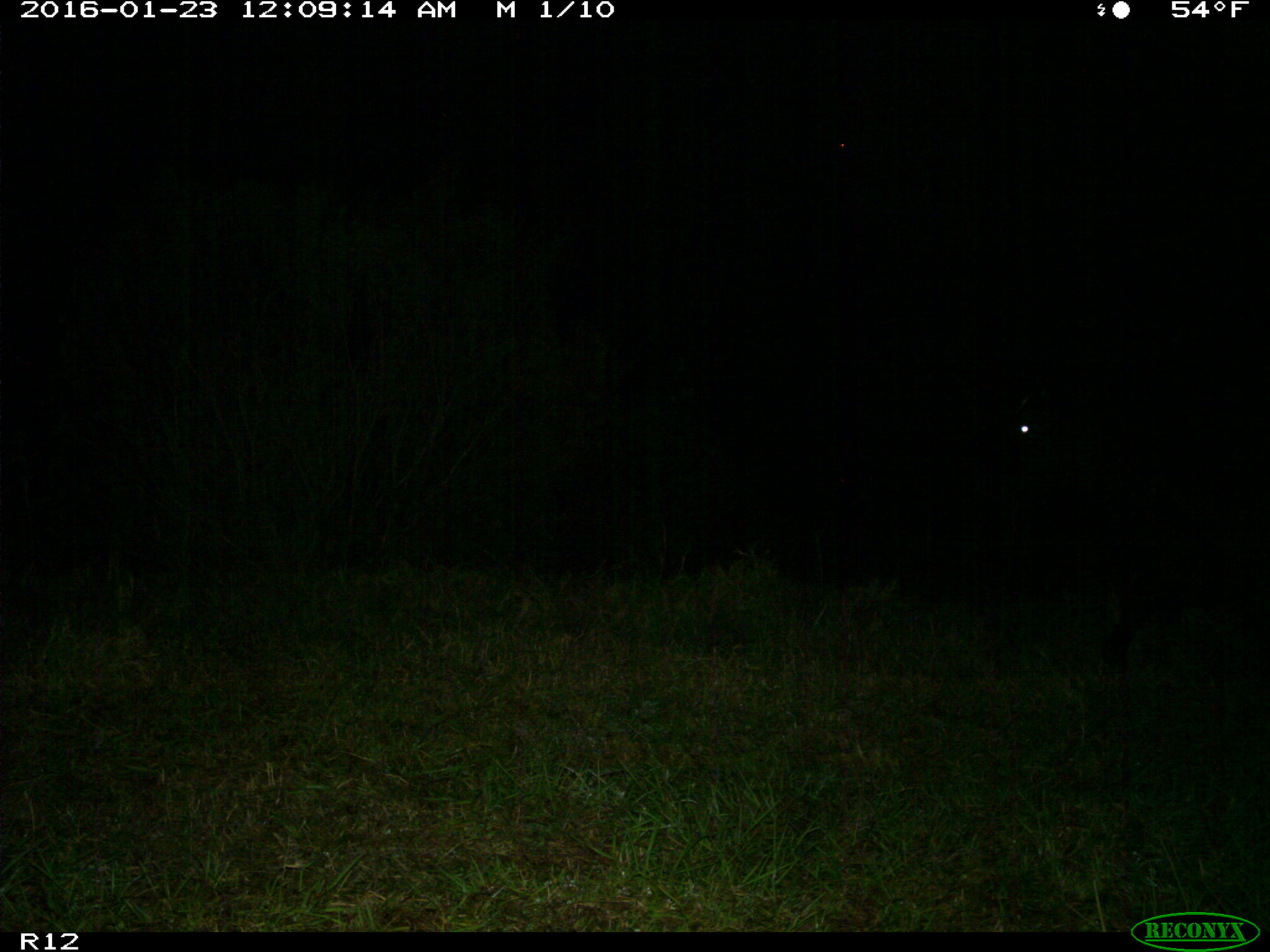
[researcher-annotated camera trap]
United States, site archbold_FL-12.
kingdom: Animalia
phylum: Chordata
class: Mammalia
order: Artiodactyla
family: Bovidae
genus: Bos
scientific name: Bos taurus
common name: domestic cow